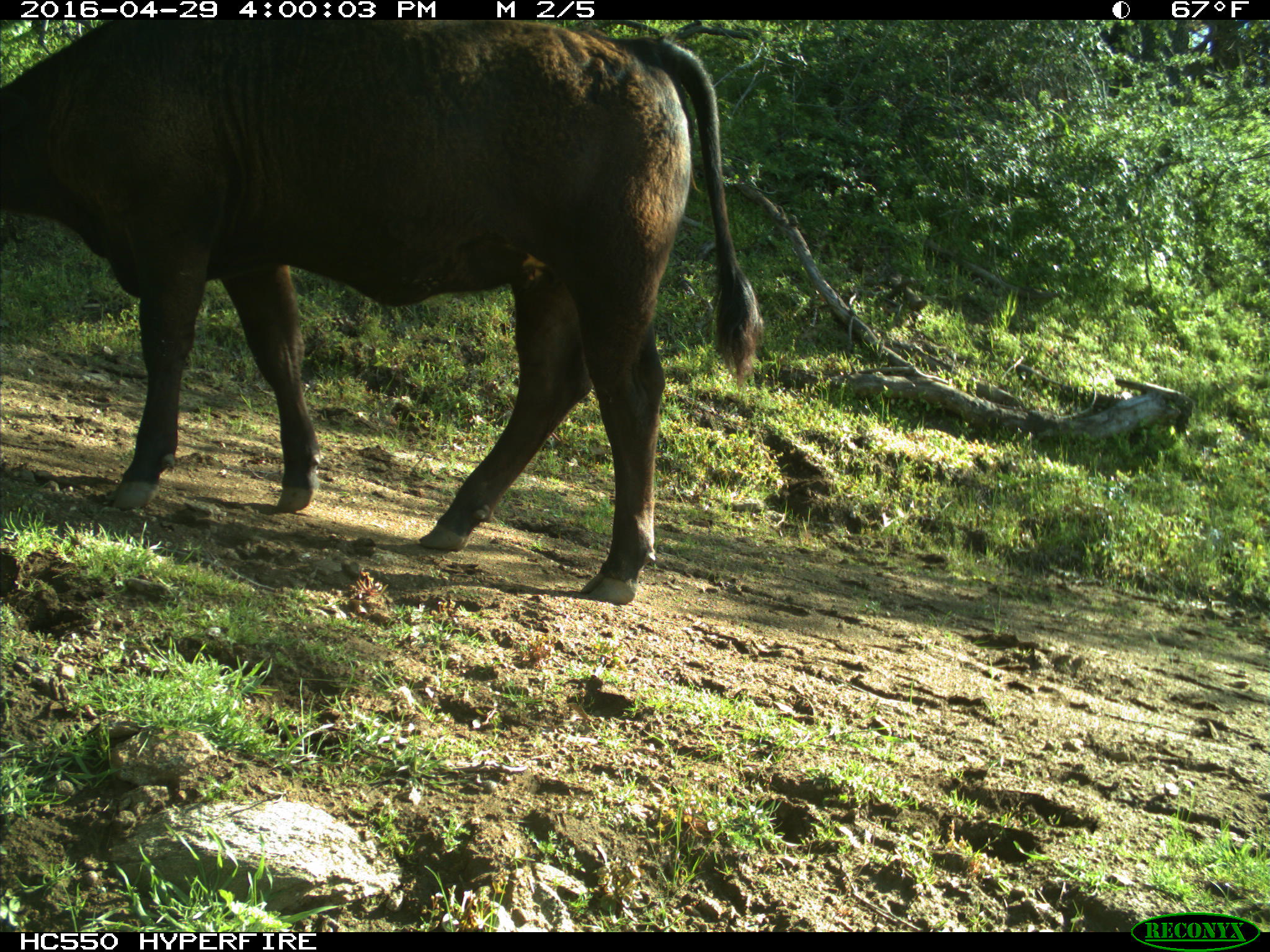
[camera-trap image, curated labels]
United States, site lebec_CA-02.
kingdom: Animalia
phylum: Chordata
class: Mammalia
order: Artiodactyla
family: Bovidae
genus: Bos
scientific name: Bos taurus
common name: domestic cow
Bos taurus (domestic cow).